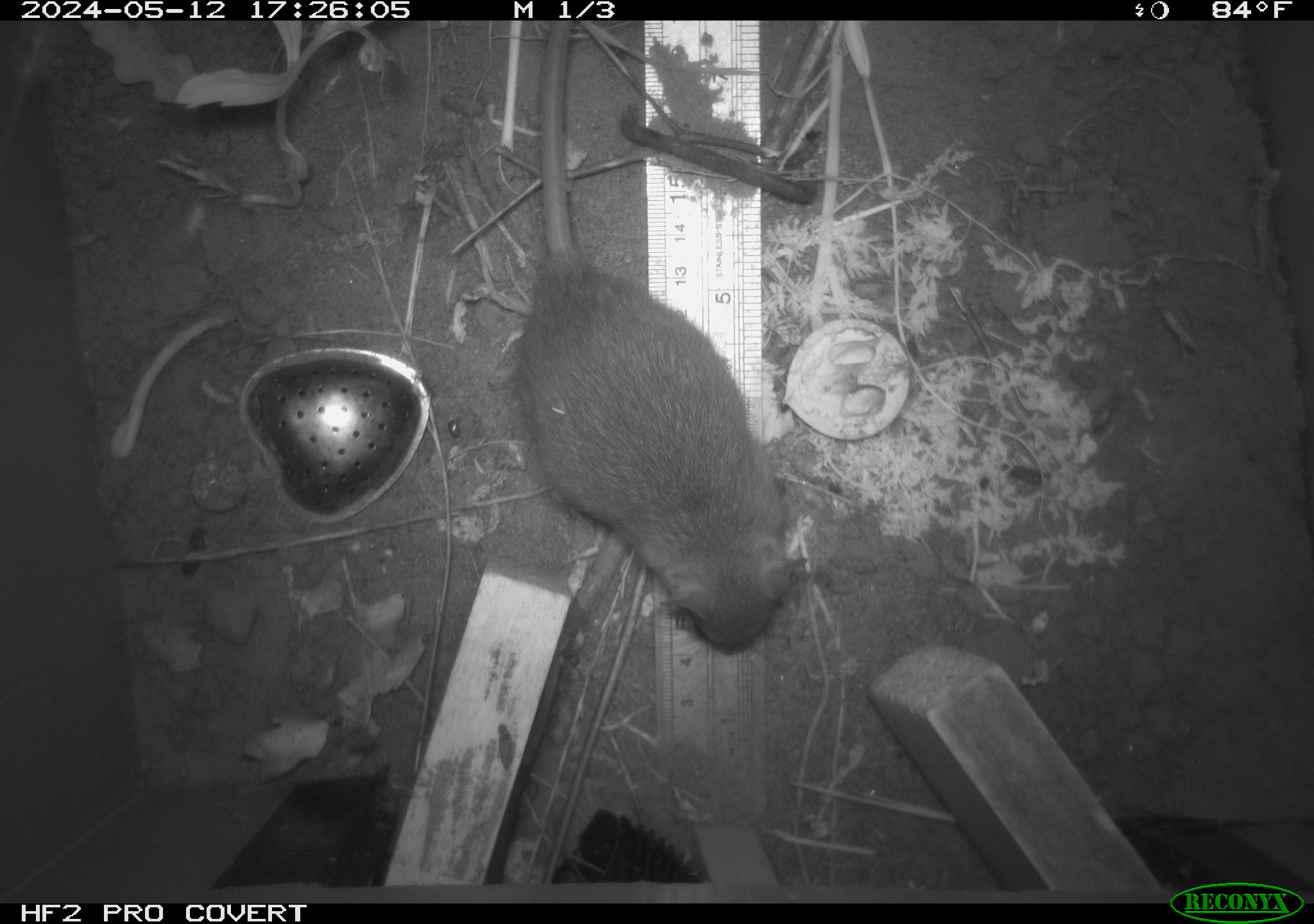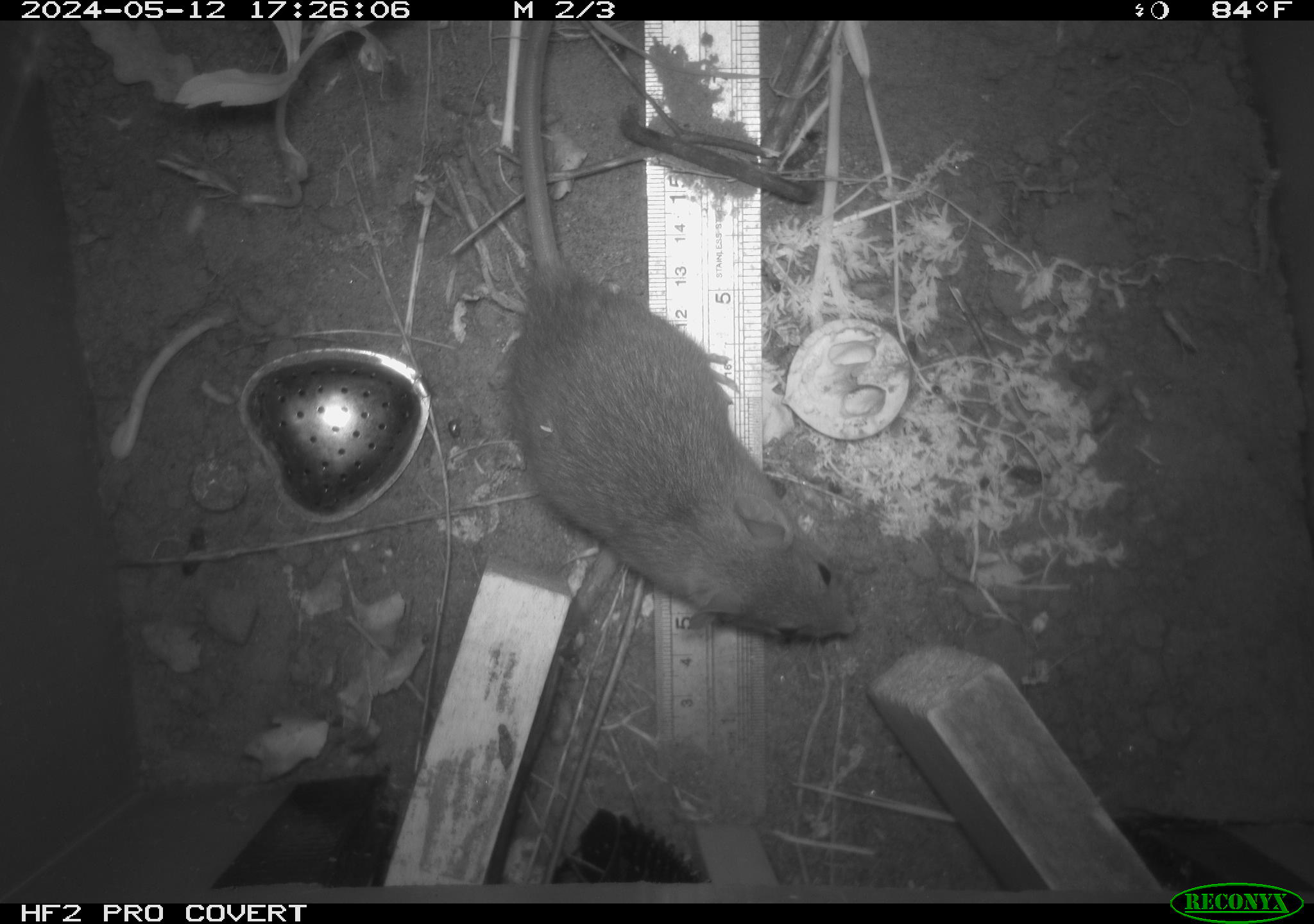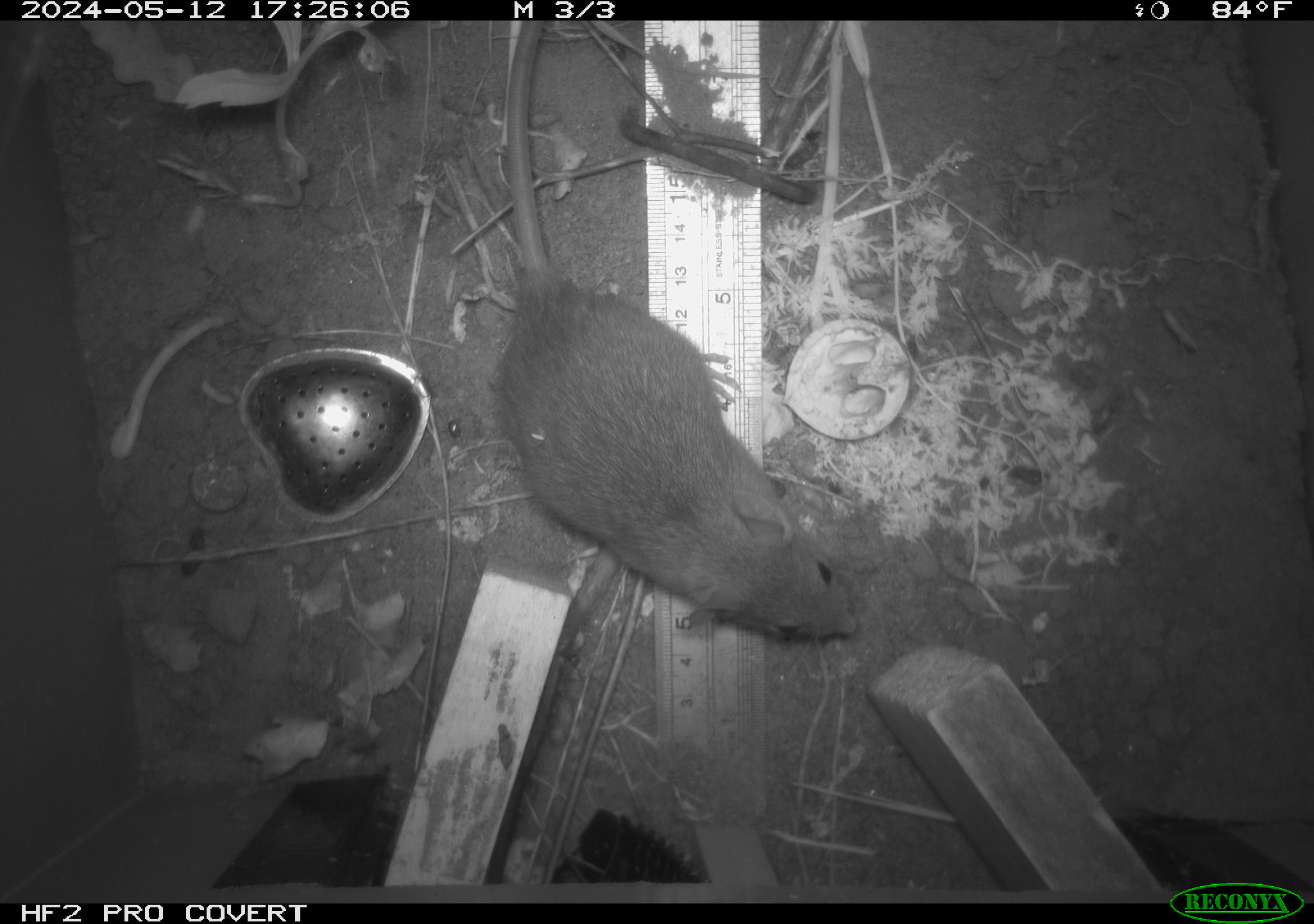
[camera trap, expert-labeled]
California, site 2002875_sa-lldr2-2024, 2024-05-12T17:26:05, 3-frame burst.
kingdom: Animalia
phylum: Chordata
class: Mammalia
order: Rodentia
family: Muridae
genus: Rattus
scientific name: Rattus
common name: rat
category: rattus species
Rattus species (rat) (Rattus).